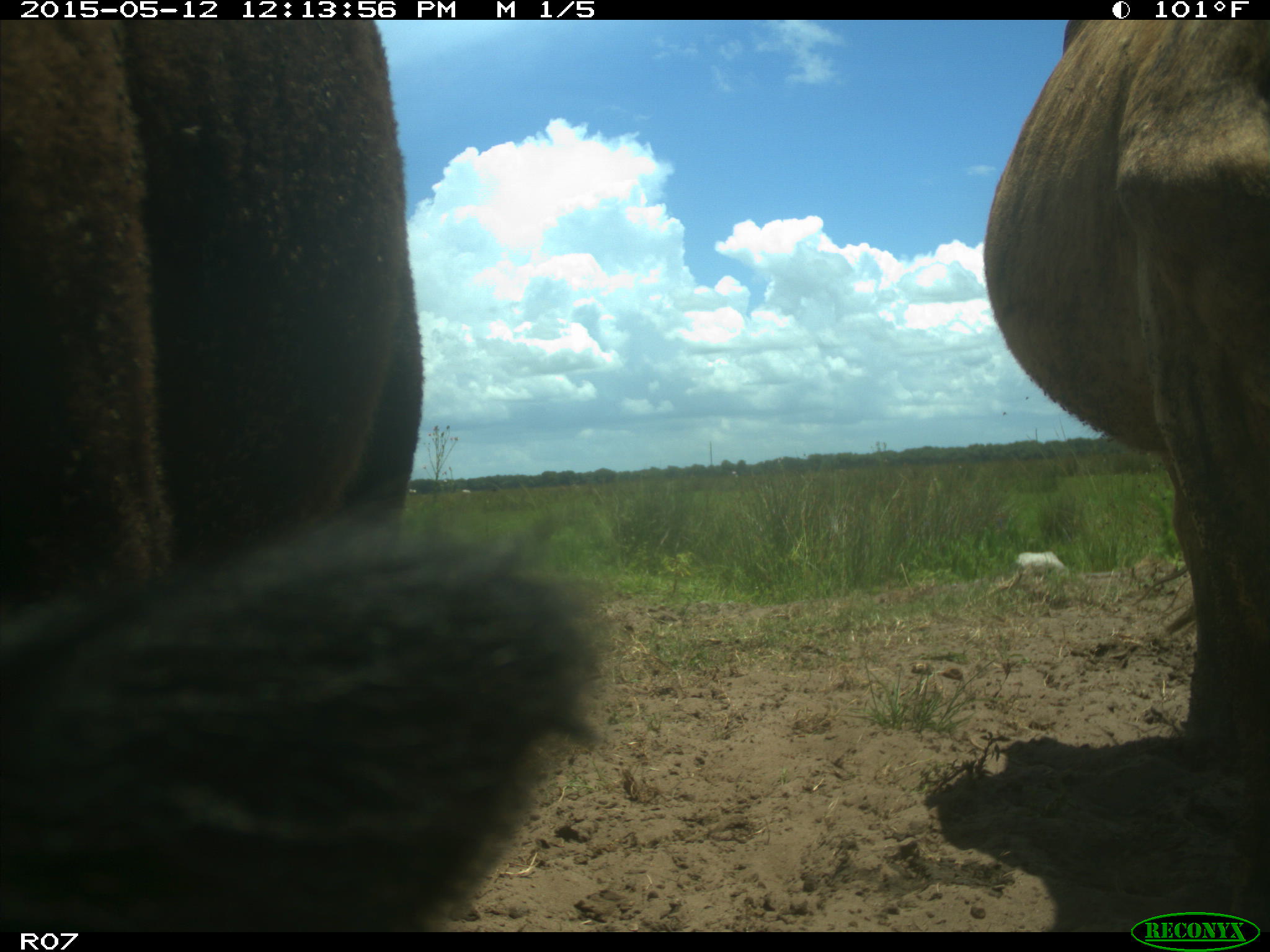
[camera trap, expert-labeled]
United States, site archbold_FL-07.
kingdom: Animalia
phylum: Chordata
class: Mammalia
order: Artiodactyla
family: Bovidae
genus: Bos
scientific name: Bos taurus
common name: domestic cow